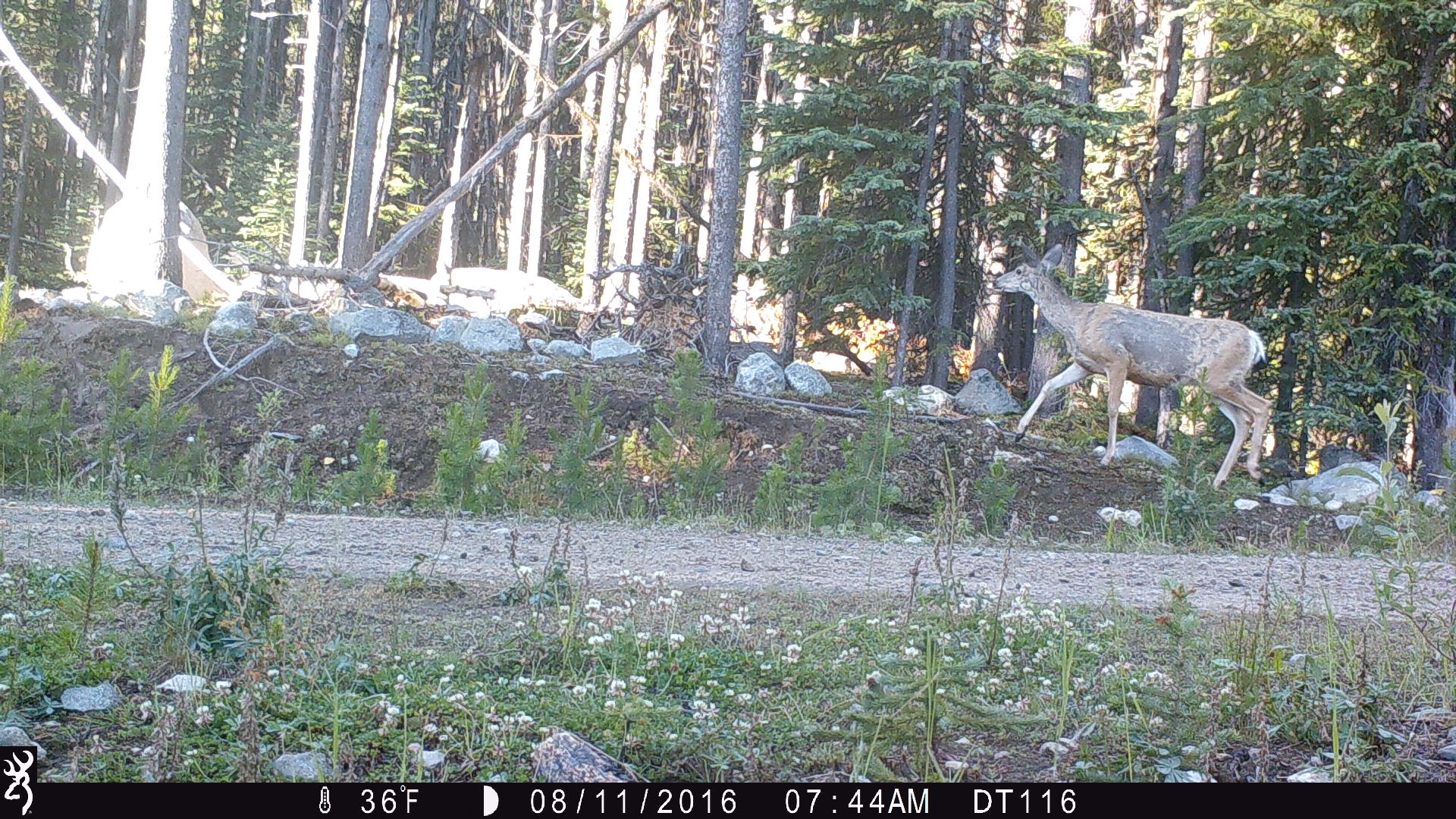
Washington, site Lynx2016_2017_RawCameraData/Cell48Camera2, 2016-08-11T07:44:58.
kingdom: Animalia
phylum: Chordata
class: Mammalia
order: Artiodactyla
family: Cervidae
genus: Odocoileus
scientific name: Odocoileus hemionus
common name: mule deer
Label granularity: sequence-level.